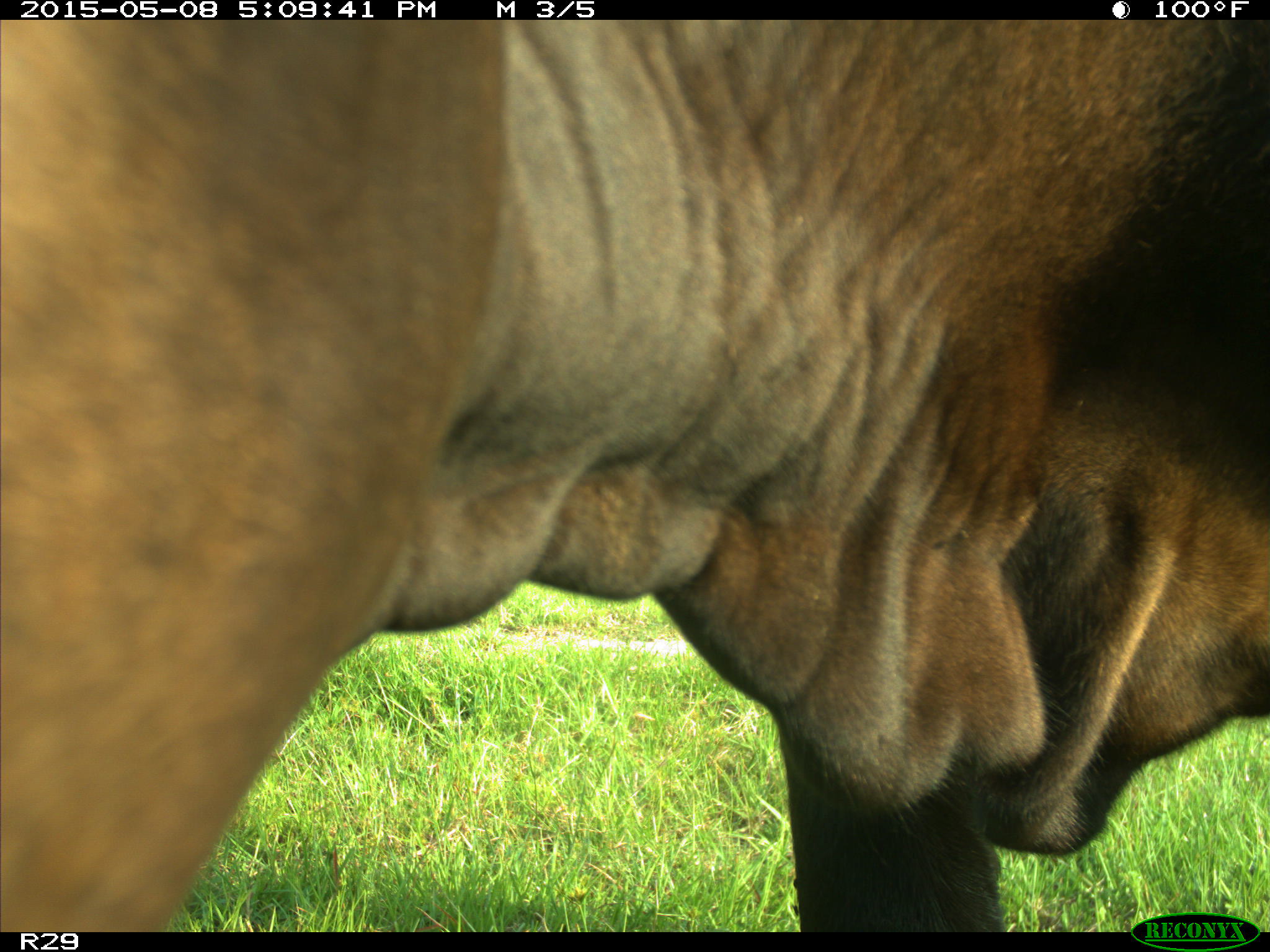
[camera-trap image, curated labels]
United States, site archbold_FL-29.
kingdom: Animalia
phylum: Chordata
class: Mammalia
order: Artiodactyla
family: Bovidae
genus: Bos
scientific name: Bos taurus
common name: domestic cow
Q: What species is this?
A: Bos taurus (domestic cow).